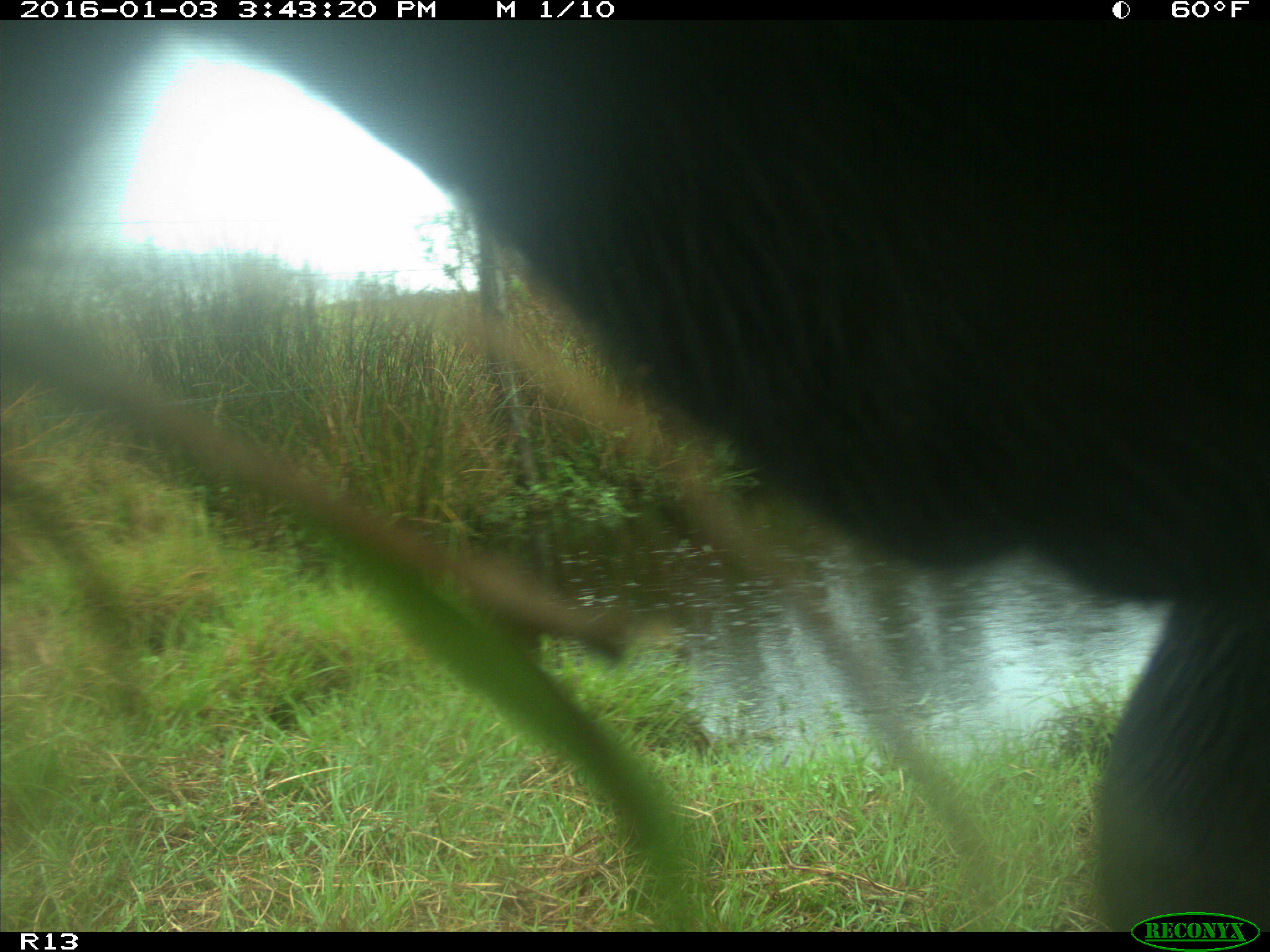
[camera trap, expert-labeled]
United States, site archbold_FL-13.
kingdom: Animalia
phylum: Chordata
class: Mammalia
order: Artiodactyla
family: Bovidae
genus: Bos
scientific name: Bos taurus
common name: domestic cow